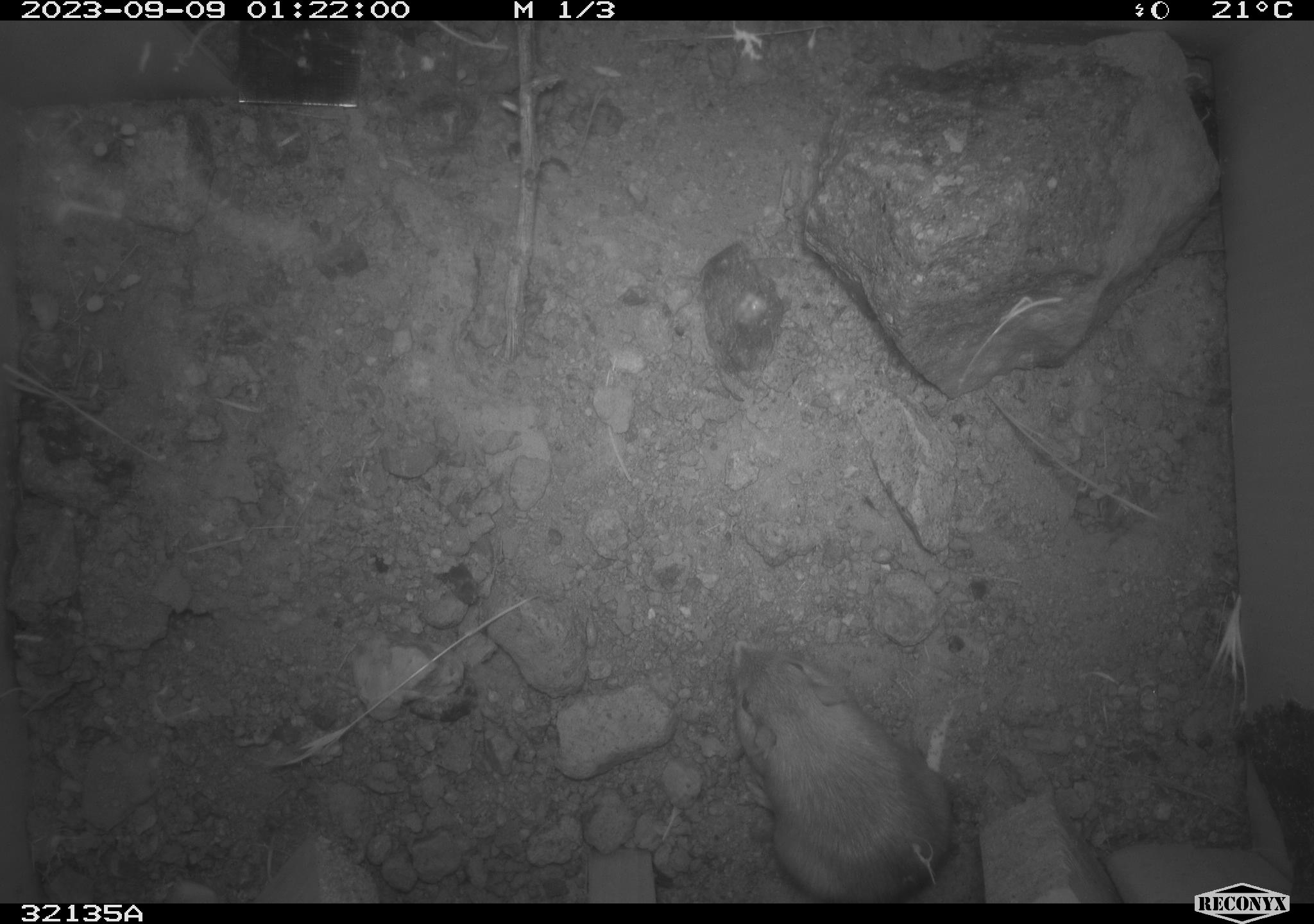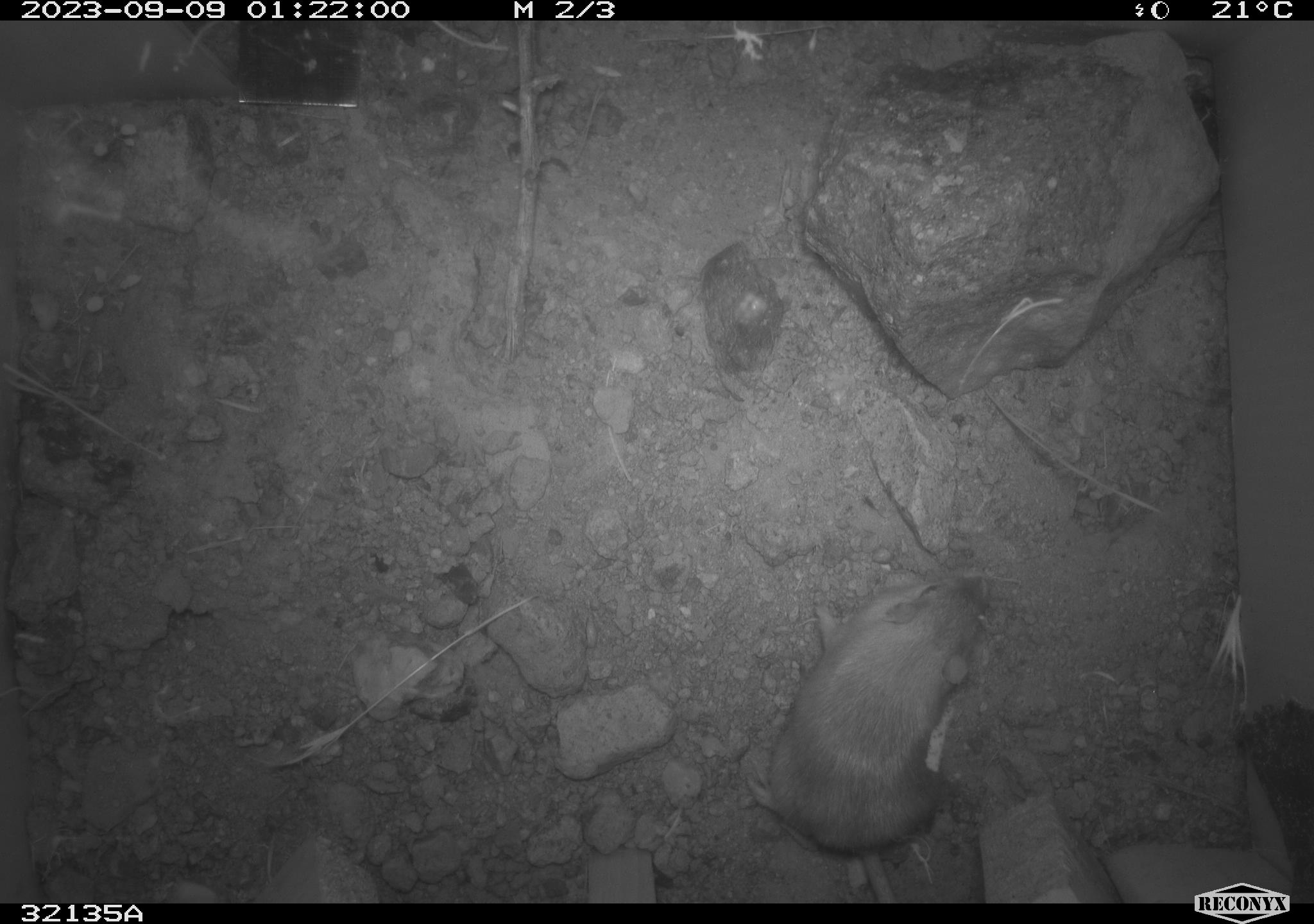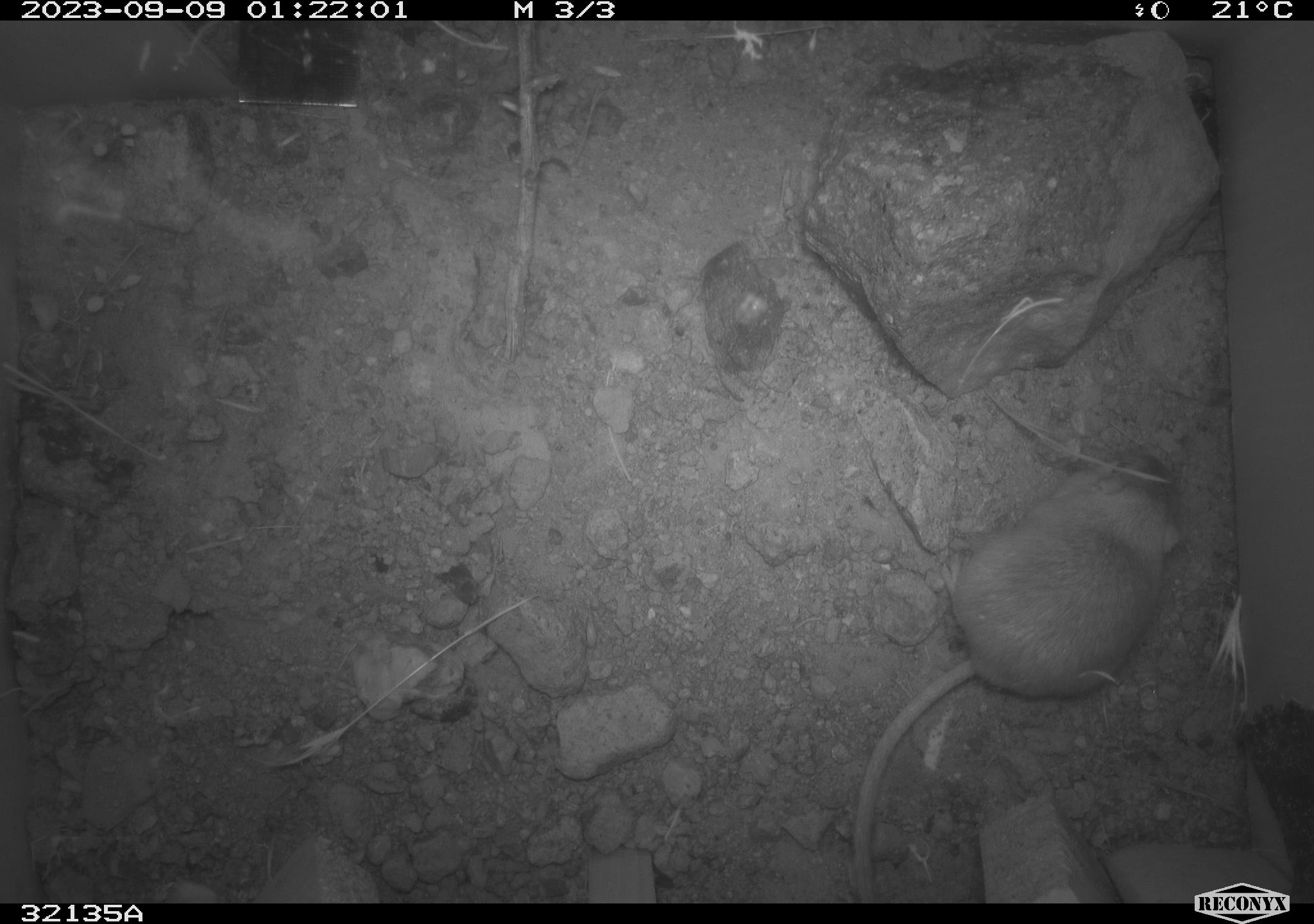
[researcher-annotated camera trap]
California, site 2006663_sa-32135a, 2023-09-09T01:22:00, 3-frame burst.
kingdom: Animalia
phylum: Chordata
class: Mammalia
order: Rodentia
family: Heteromyidae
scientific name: Heteromyidae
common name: kangaroo rats and pocket mice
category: heteromyidae family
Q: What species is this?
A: Heteromyidae family (kangaroo rats and pocket mice) (Heteromyidae).